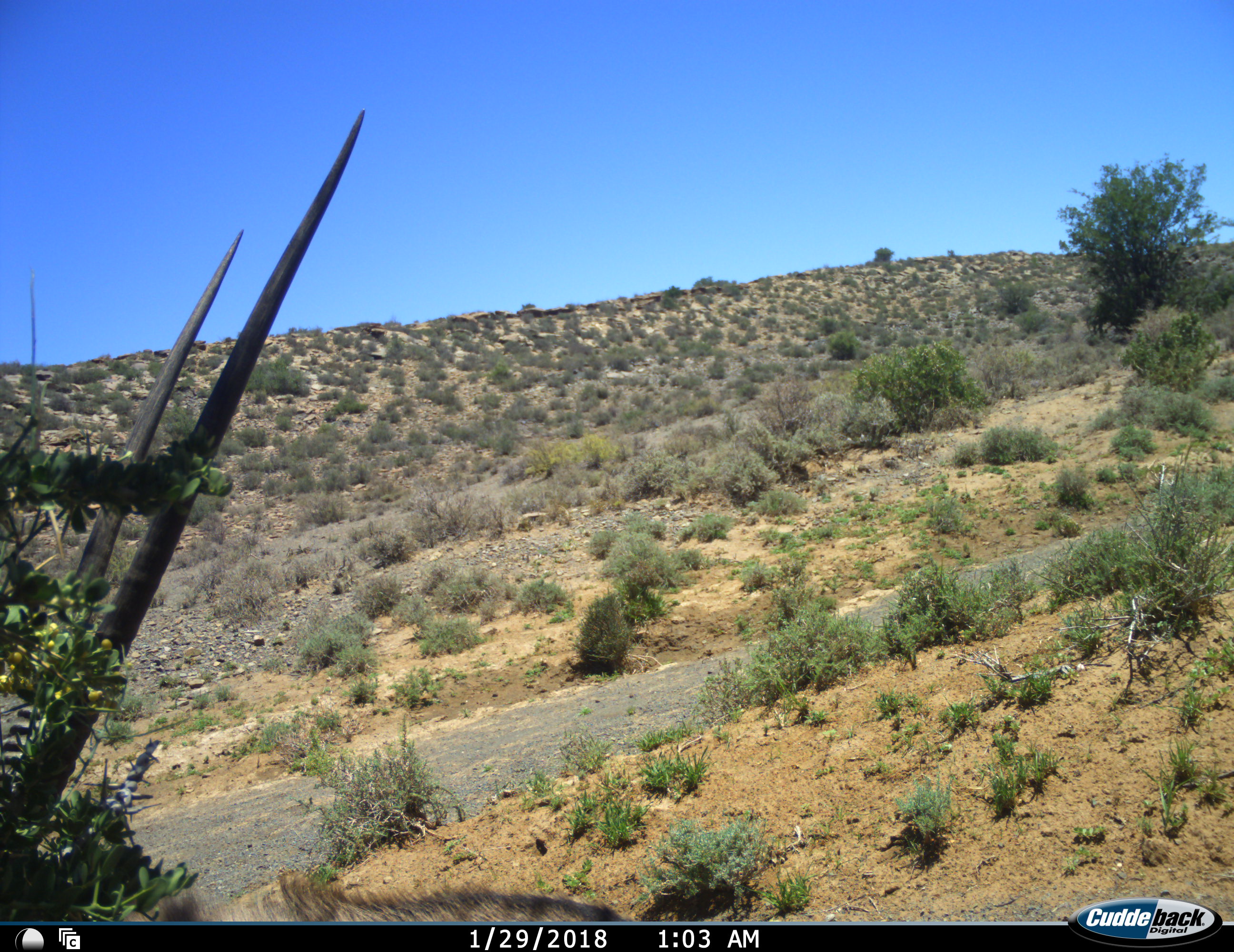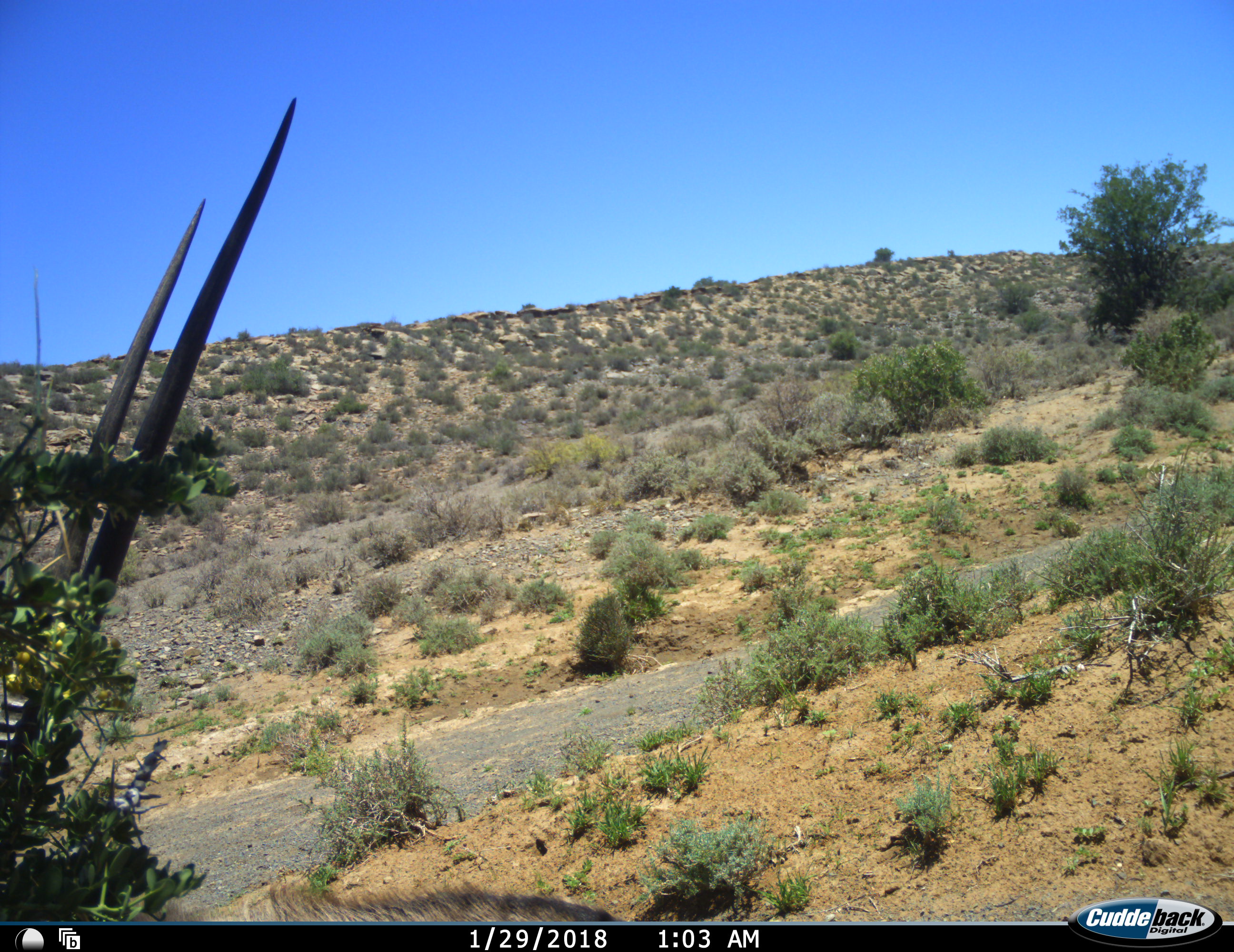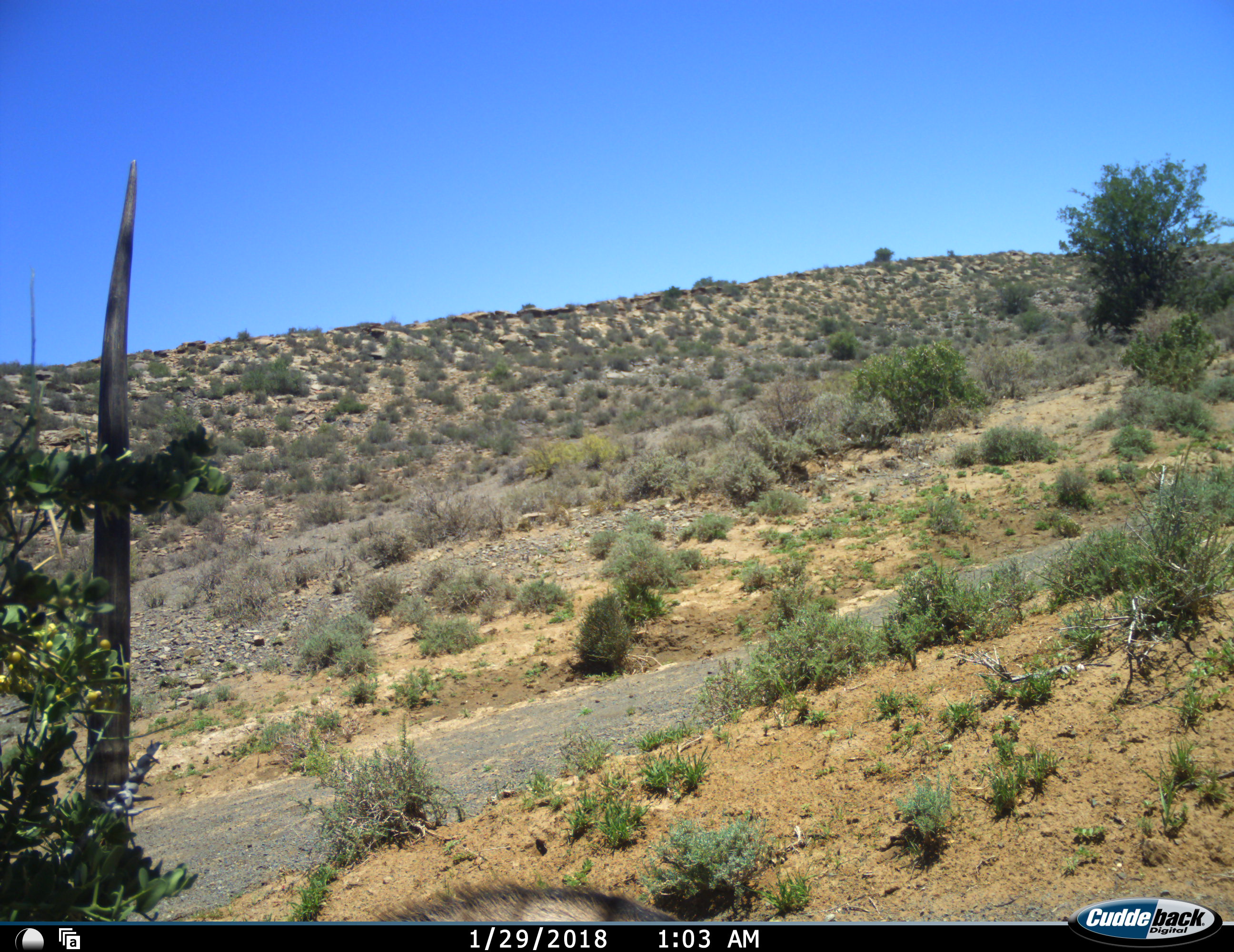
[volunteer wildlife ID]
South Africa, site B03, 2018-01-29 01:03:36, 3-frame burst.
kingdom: Animalia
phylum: Chordata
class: Mammalia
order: Artiodactyla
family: Bovidae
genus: Oryx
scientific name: Oryx gazella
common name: gemsbok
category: gemsbokoryx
Gemsbokoryx (gemsbok) (Oryx gazella), count 1. Behavior (volunteer vote fractions): standing 44%, resting 33%, moving 11%, interacting 0%. Young present (vote fraction): 0%. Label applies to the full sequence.